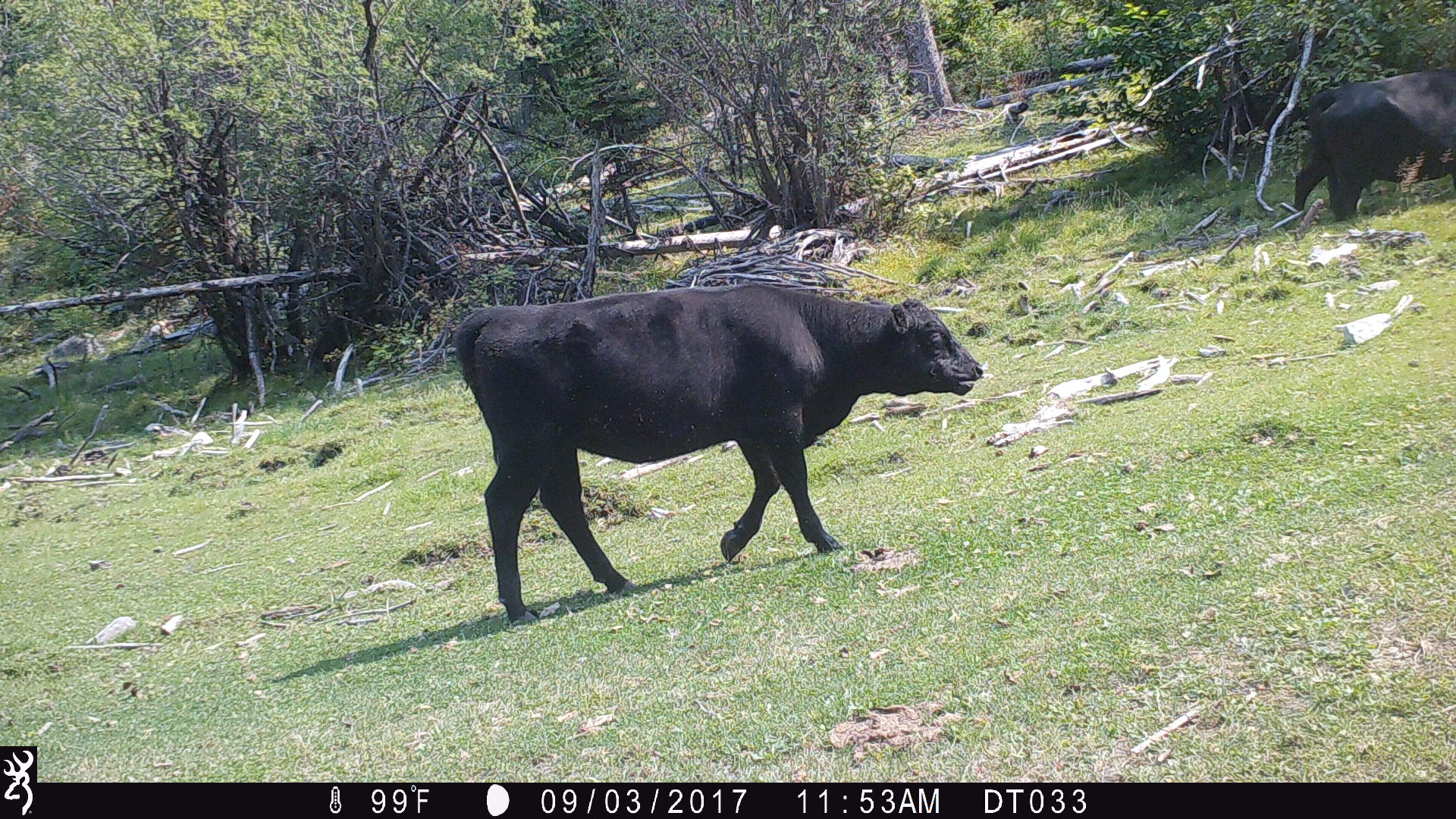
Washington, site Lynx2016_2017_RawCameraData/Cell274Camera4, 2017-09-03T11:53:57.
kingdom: Animalia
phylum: Chordata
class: Mammalia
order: Artiodactyla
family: Bovidae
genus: Bos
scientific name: Bos taurus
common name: domestic cattle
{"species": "domestic cattle (Bos taurus)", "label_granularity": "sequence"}